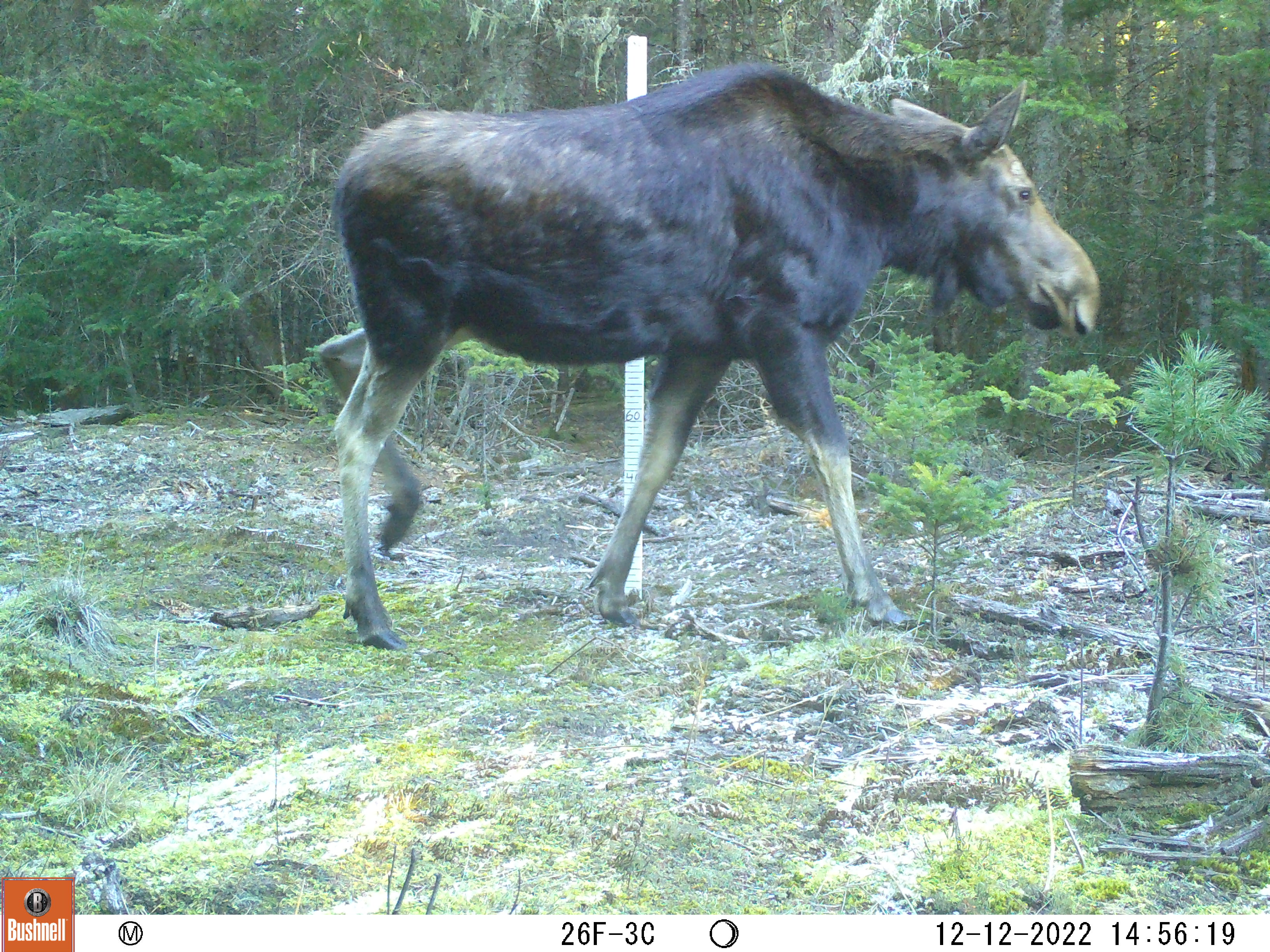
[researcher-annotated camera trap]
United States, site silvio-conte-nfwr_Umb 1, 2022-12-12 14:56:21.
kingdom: Animalia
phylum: Chordata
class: Mammalia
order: Artiodactyla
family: Cervidae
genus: Alces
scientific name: Alces alces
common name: moose